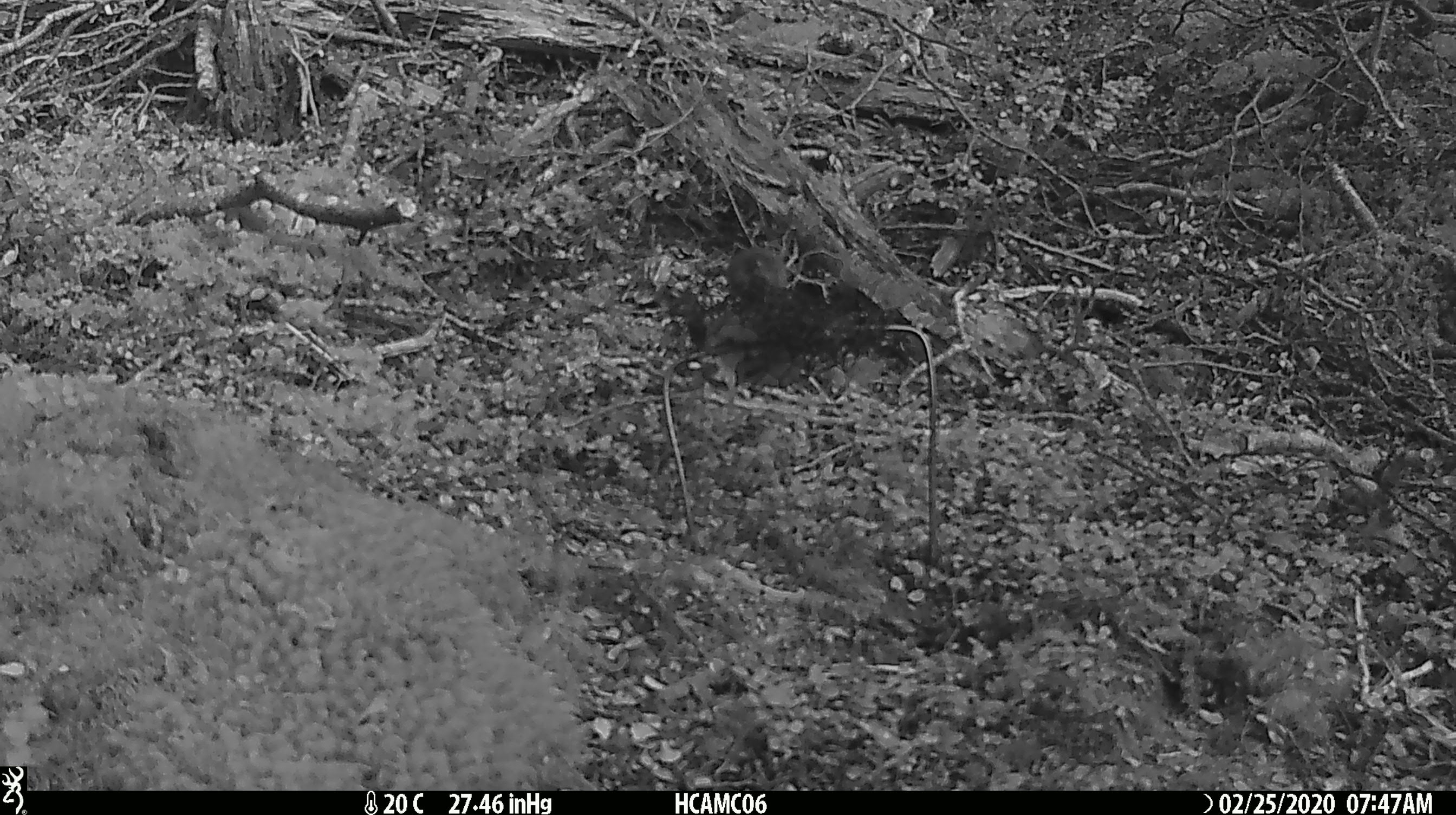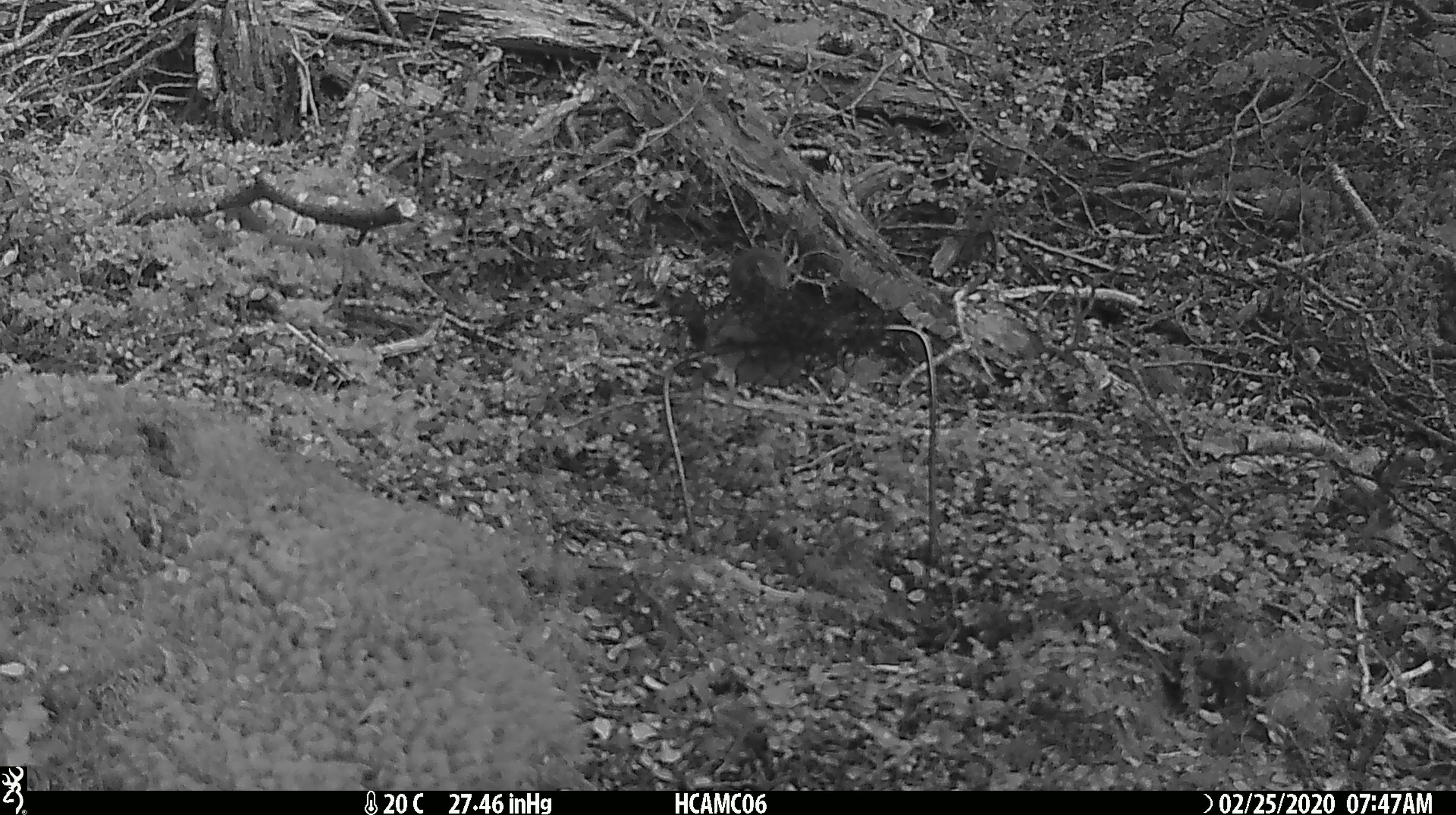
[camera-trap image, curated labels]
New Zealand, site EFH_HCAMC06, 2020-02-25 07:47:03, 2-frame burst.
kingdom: Animalia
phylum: Chordata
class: Mammalia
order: Rodentia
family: Muridae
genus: Mus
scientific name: Mus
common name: mouse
Mouse (Mus).